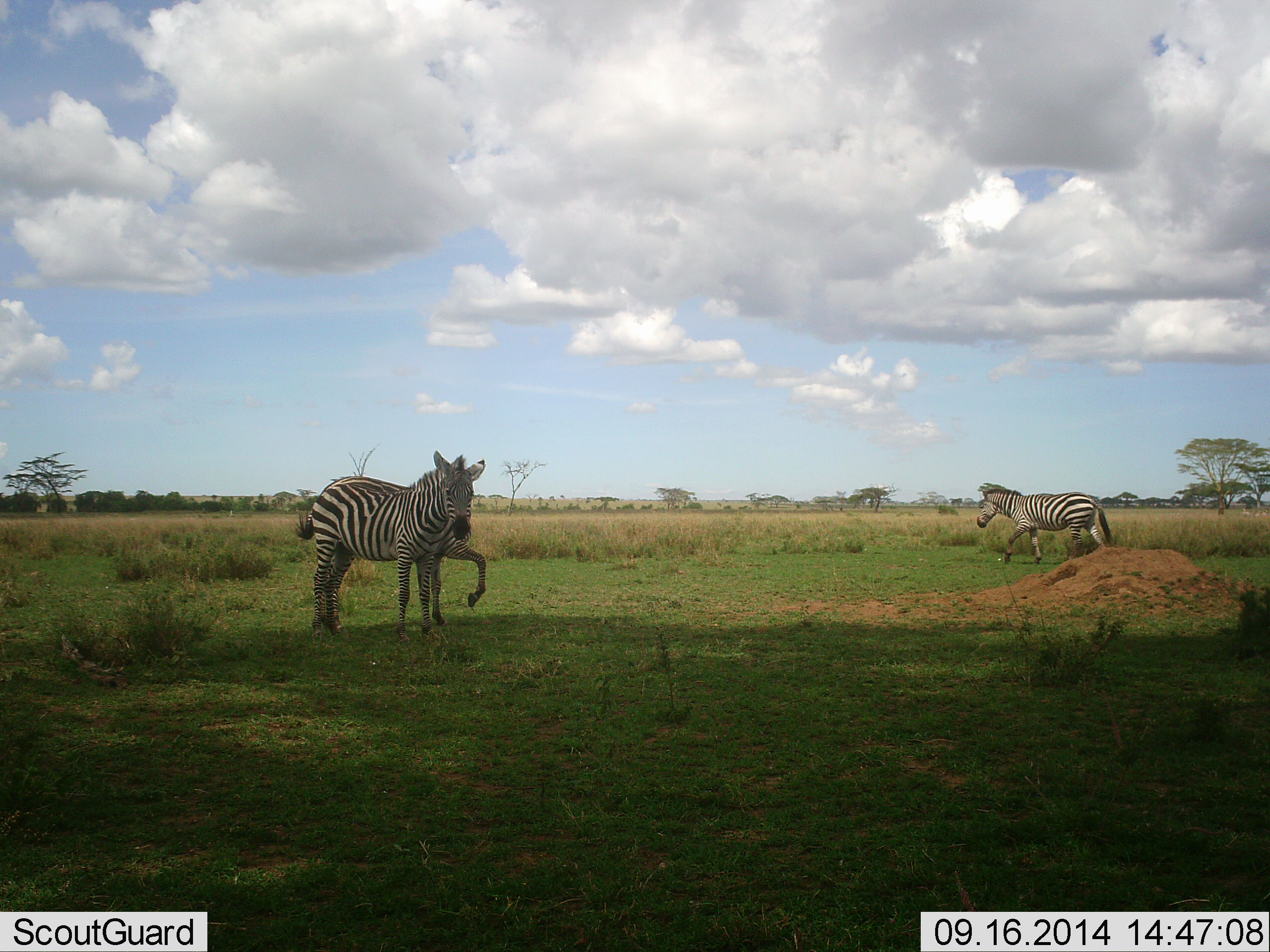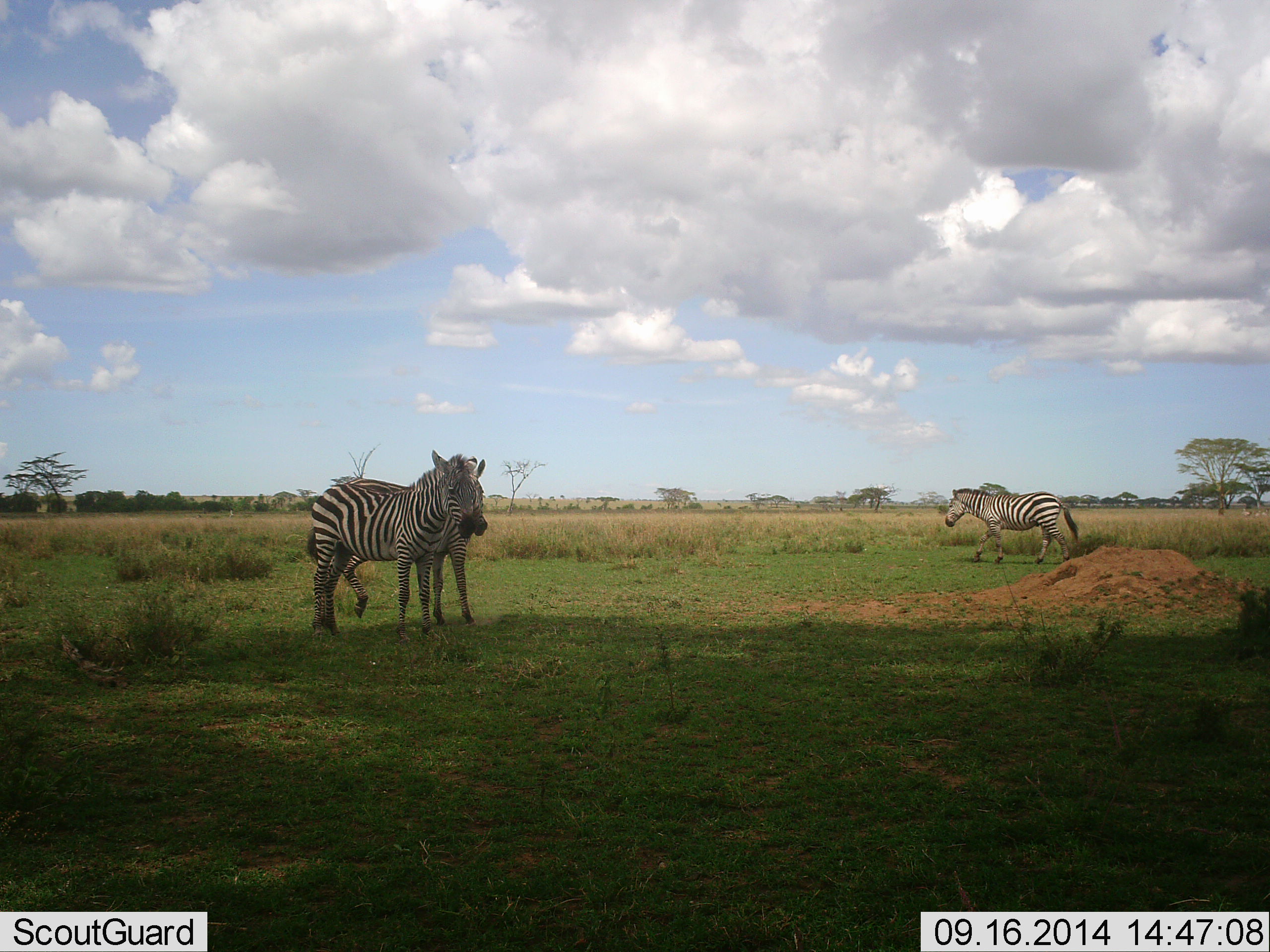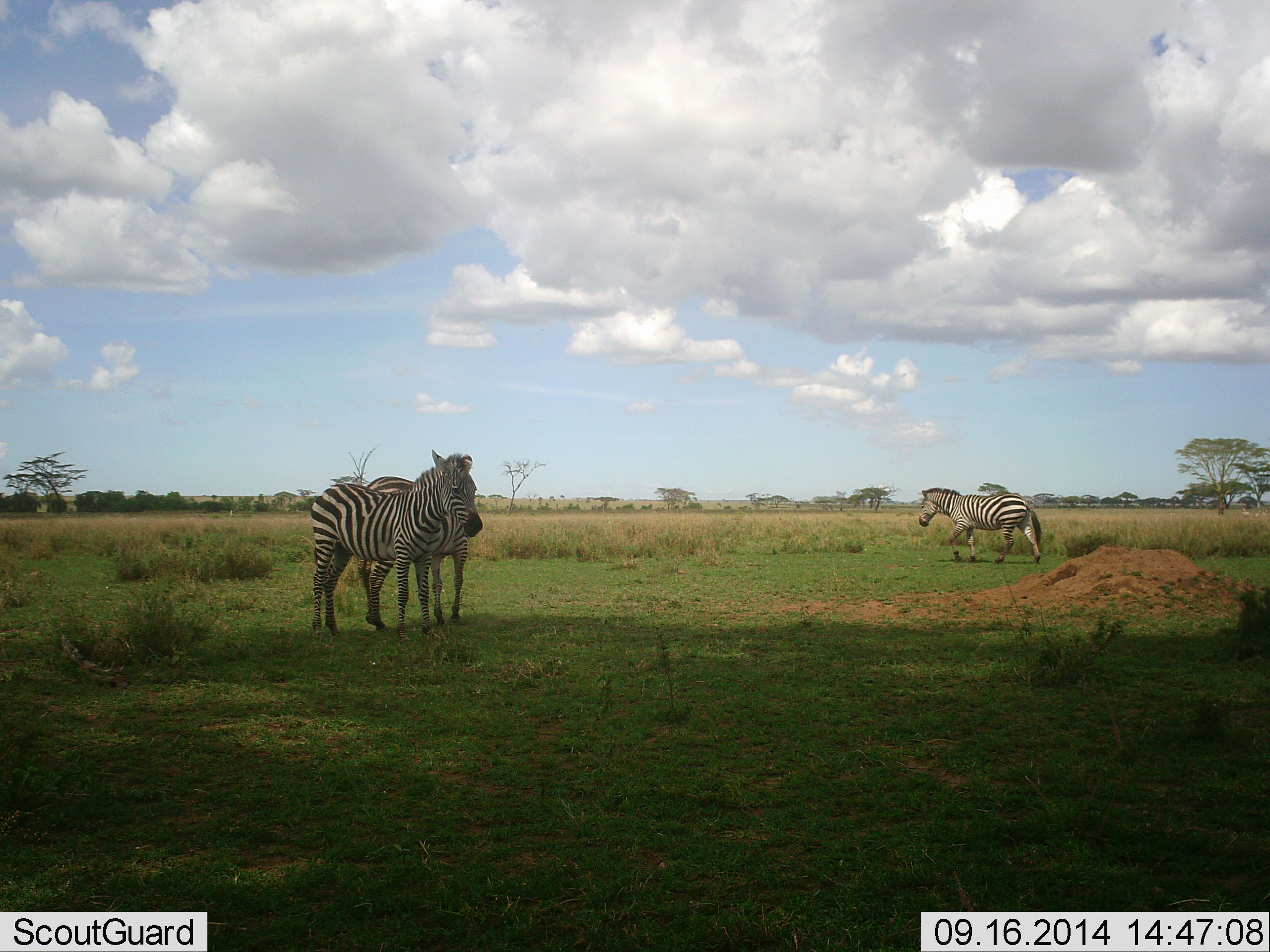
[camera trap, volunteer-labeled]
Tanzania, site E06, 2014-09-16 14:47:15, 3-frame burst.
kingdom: Animalia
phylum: Chordata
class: Mammalia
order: Perissodactyla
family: Equidae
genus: Equus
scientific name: Equus quagga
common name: plains zebra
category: zebra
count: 3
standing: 80%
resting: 0%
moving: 90%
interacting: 30%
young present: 0%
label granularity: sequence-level